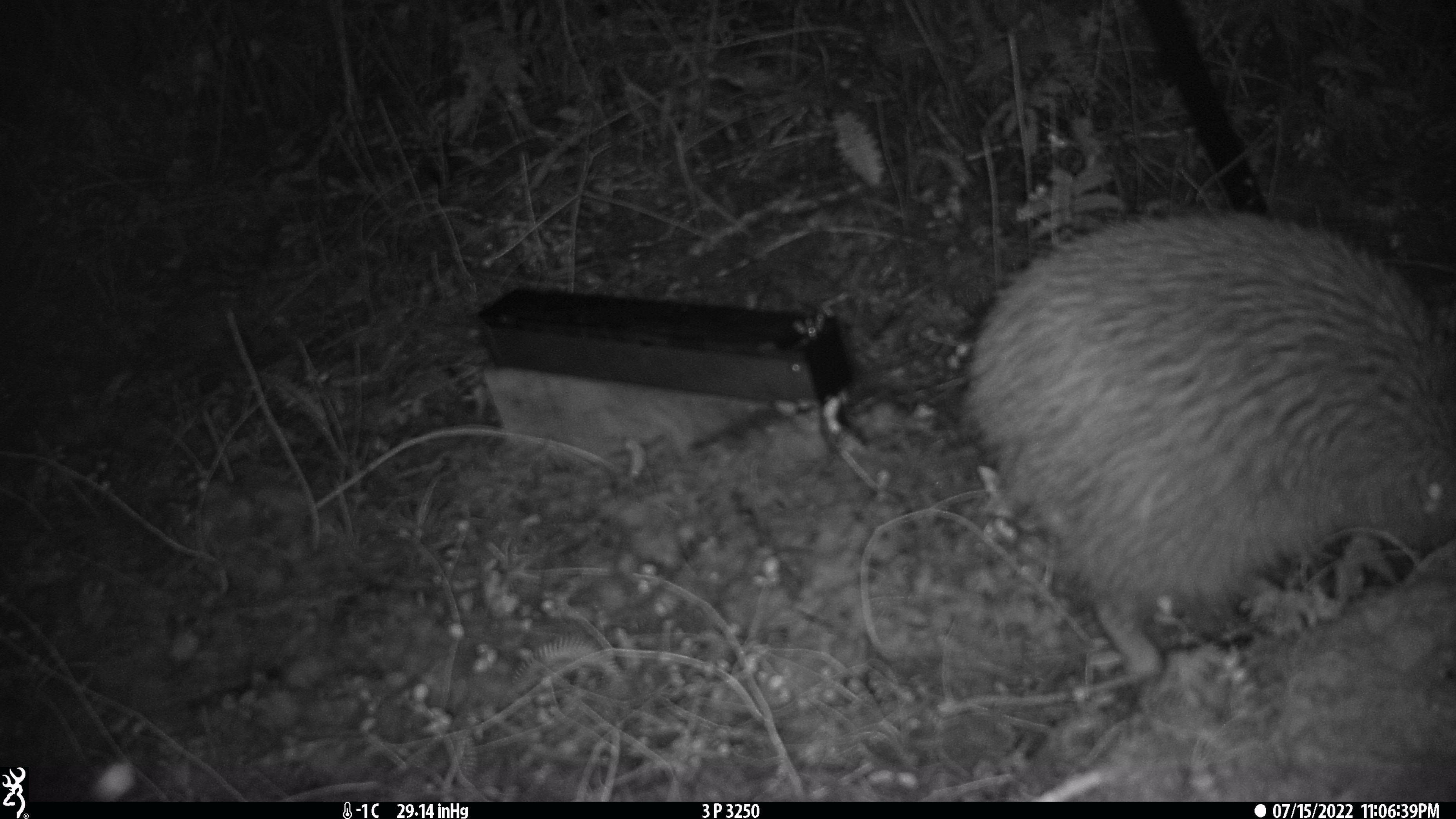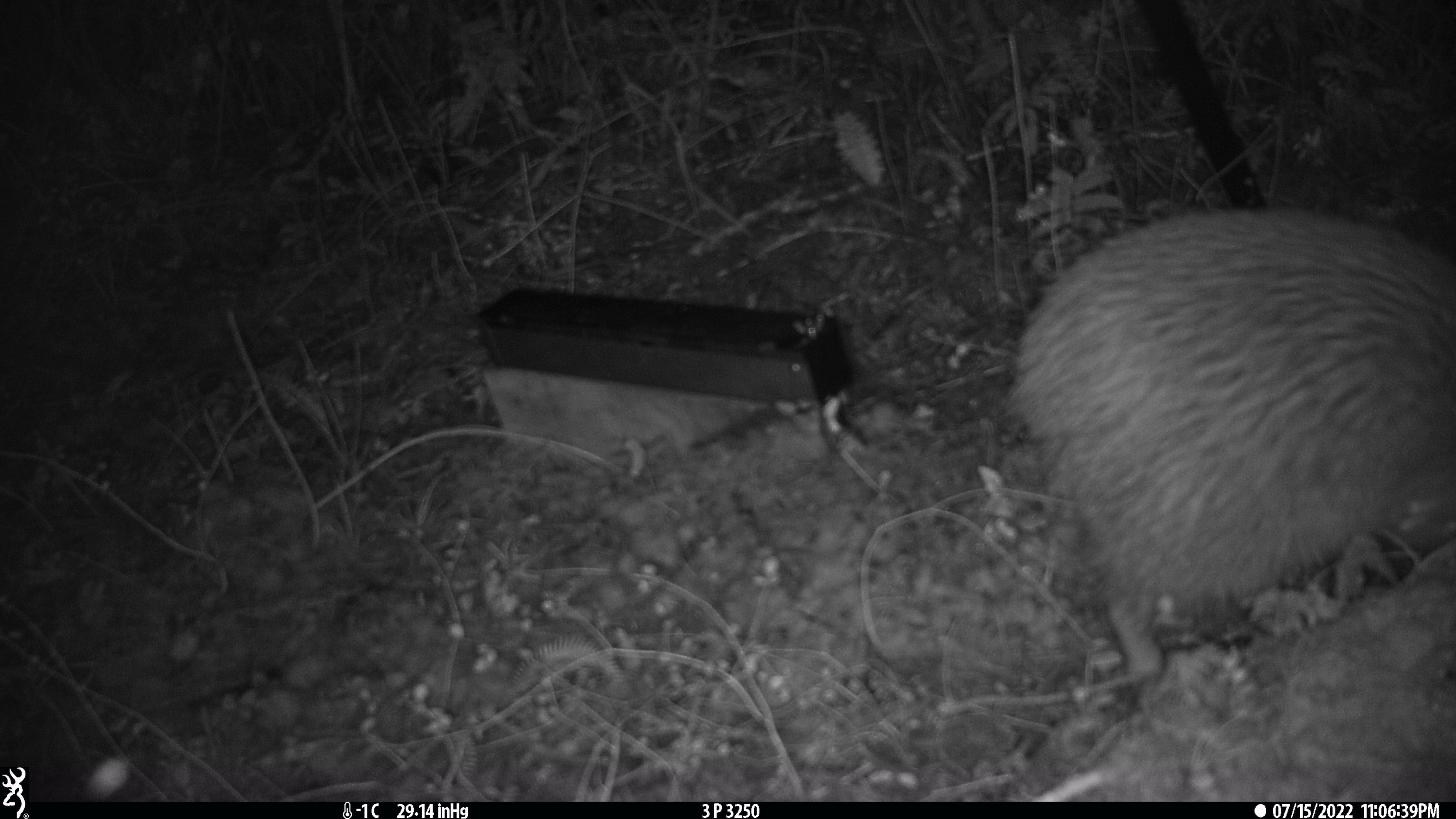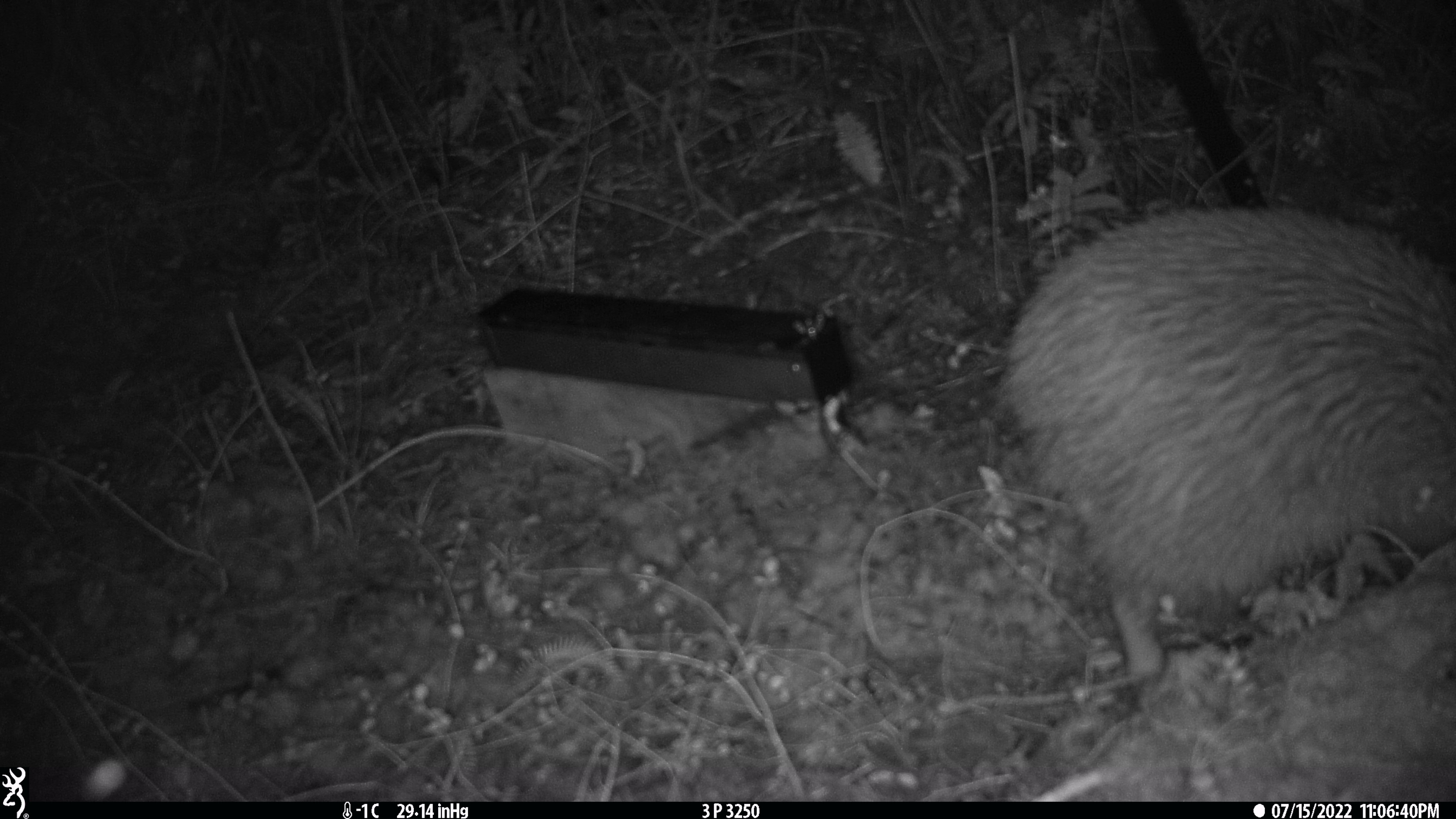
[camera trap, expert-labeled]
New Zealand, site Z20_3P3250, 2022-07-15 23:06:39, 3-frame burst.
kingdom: Animalia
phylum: Chordata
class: Aves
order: Apterygiformes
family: Apterygidae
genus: Apteryx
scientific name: Apteryx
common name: kiwi